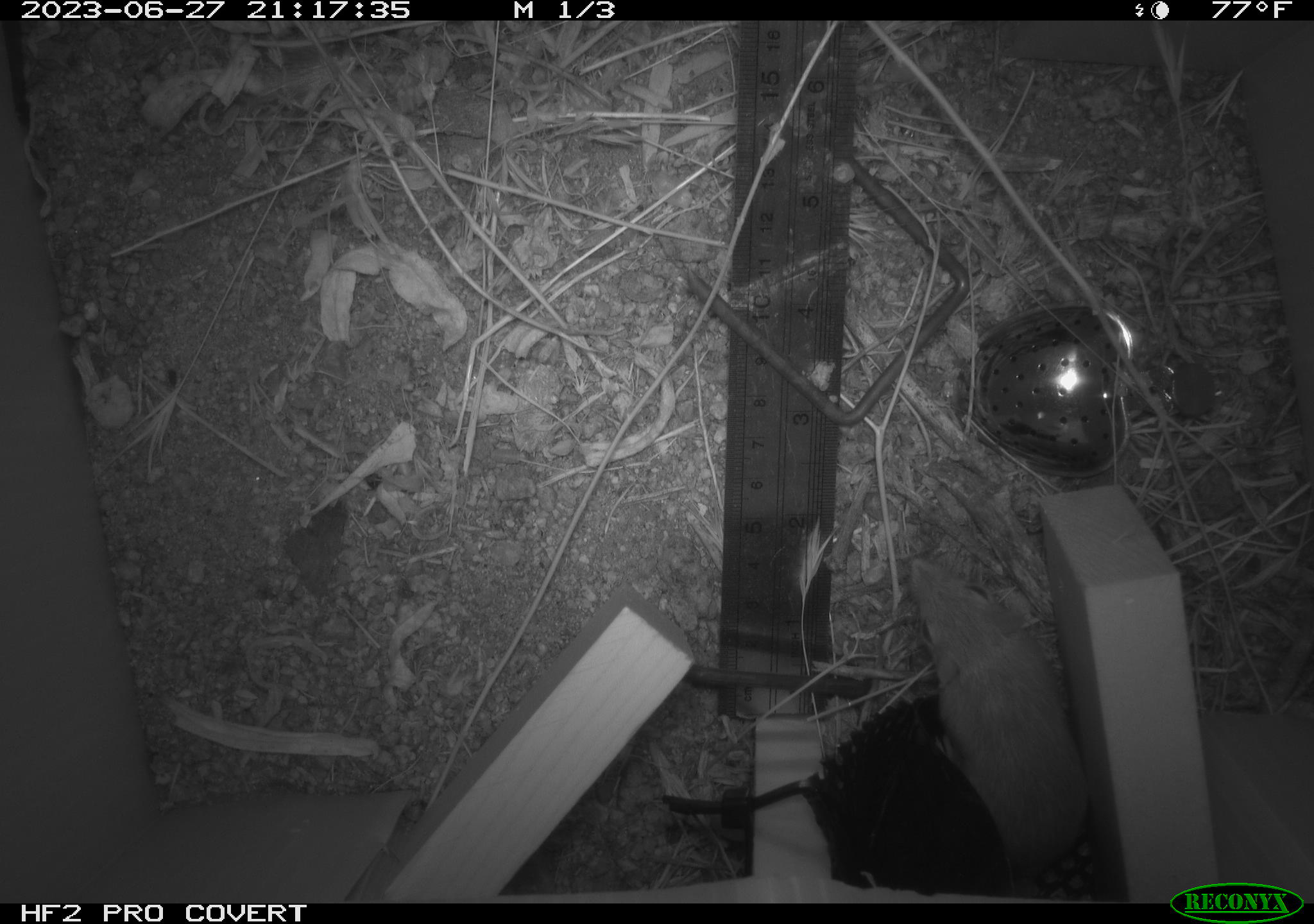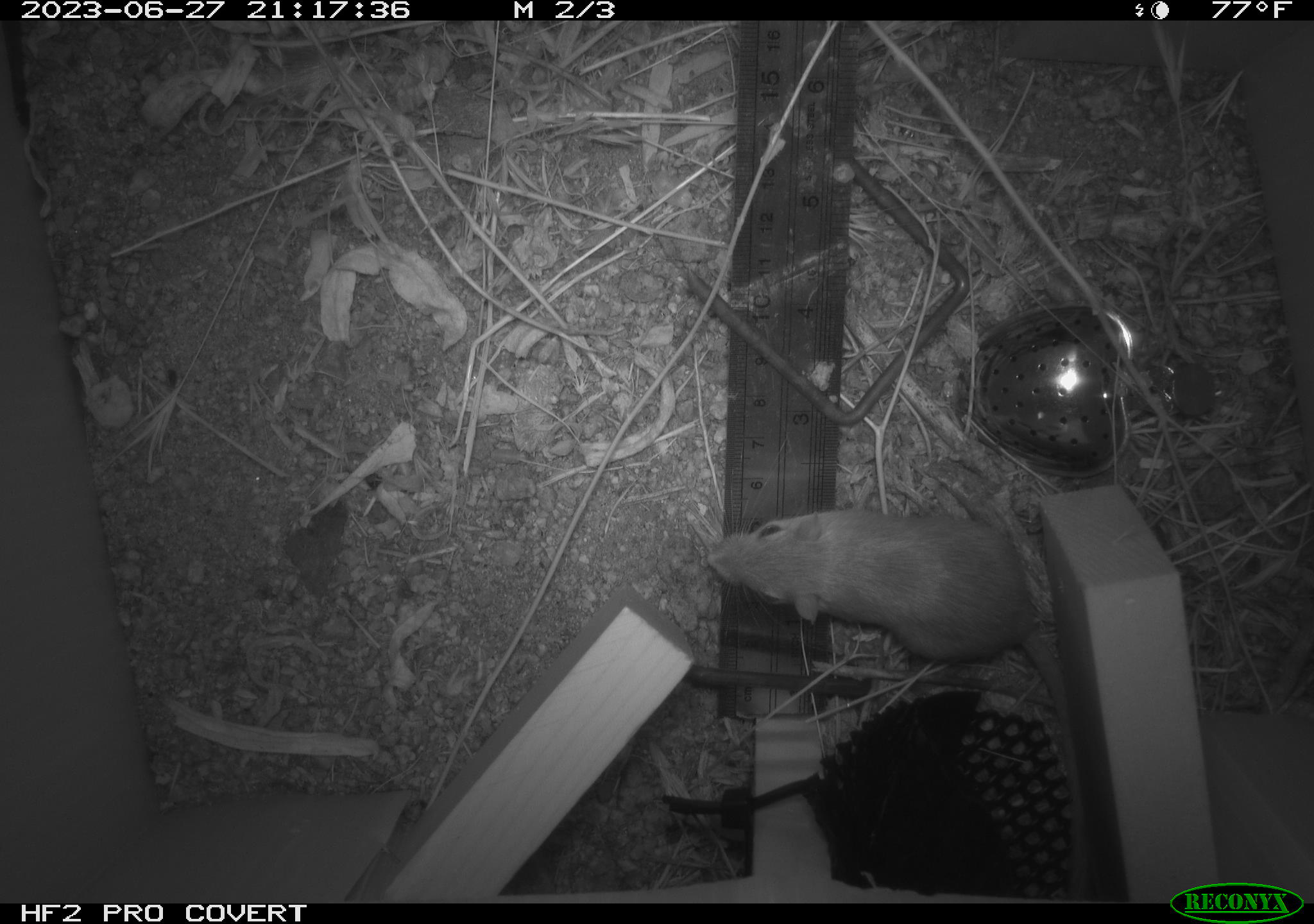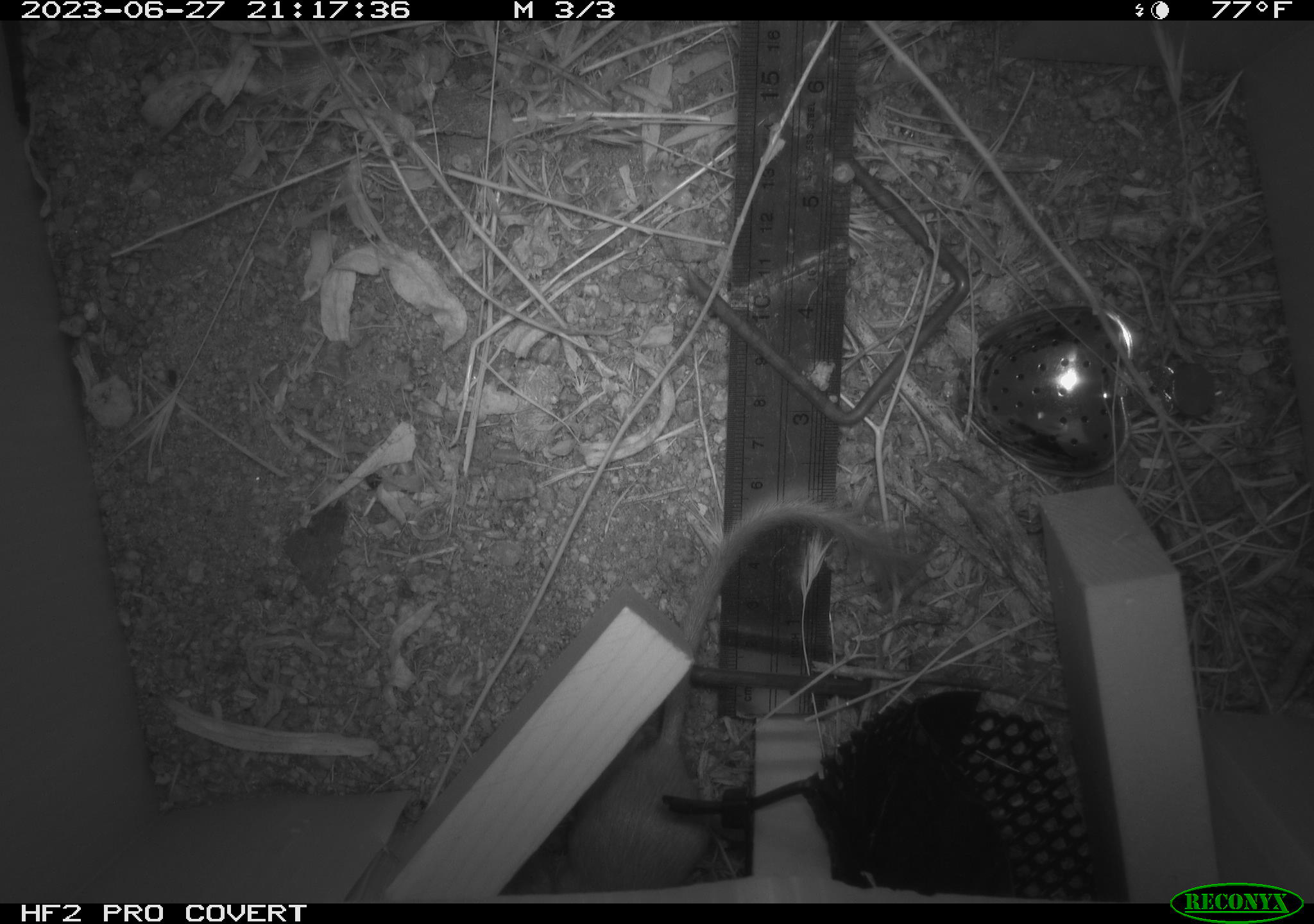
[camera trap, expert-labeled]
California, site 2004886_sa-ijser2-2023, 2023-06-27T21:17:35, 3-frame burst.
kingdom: Animalia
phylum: Chordata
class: Mammalia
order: Rodentia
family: Heteromyidae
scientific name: Heteromyidae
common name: kangaroo rats and pocket mice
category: heteromyidae family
Heteromyidae family (kangaroo rats and pocket mice) (Heteromyidae).